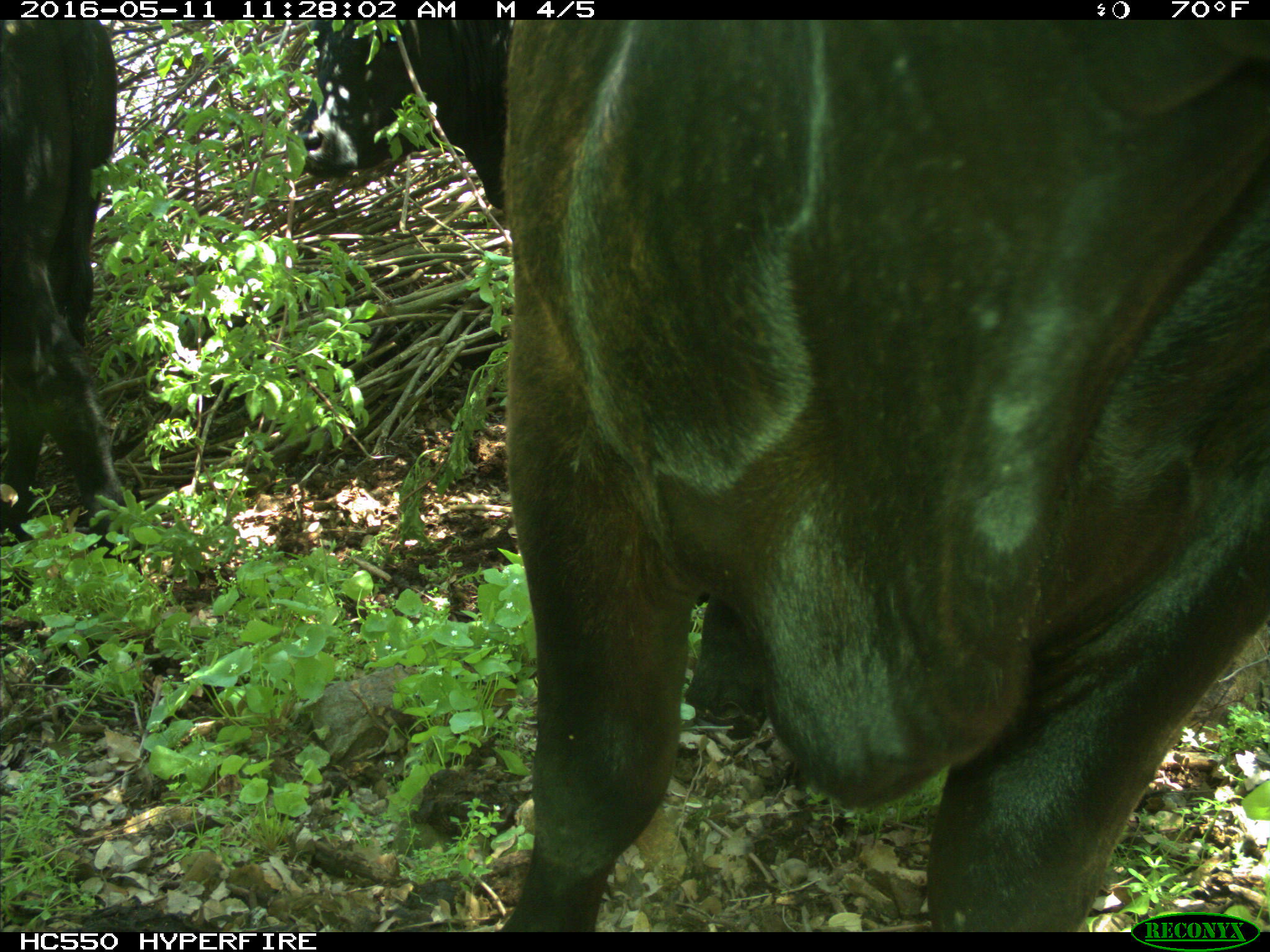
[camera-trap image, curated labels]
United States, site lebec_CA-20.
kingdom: Animalia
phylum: Chordata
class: Mammalia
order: Artiodactyla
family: Bovidae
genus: Bos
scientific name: Bos taurus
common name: domestic cow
Bos taurus (domestic cow).